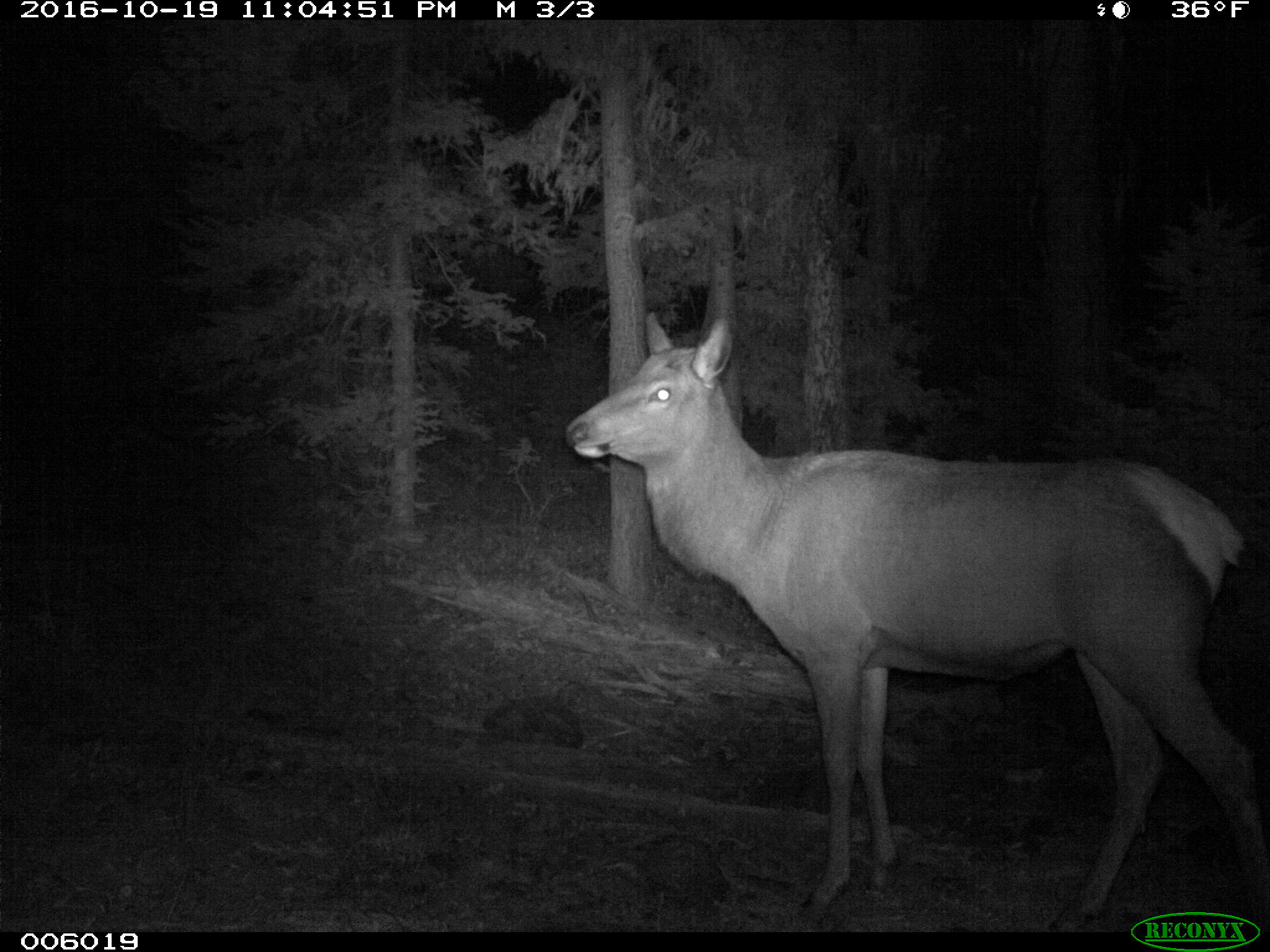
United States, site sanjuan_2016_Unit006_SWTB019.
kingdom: Animalia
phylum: Chordata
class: Mammalia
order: Artiodactyla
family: Cervidae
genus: Cervus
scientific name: Cervus elaphus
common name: red deer